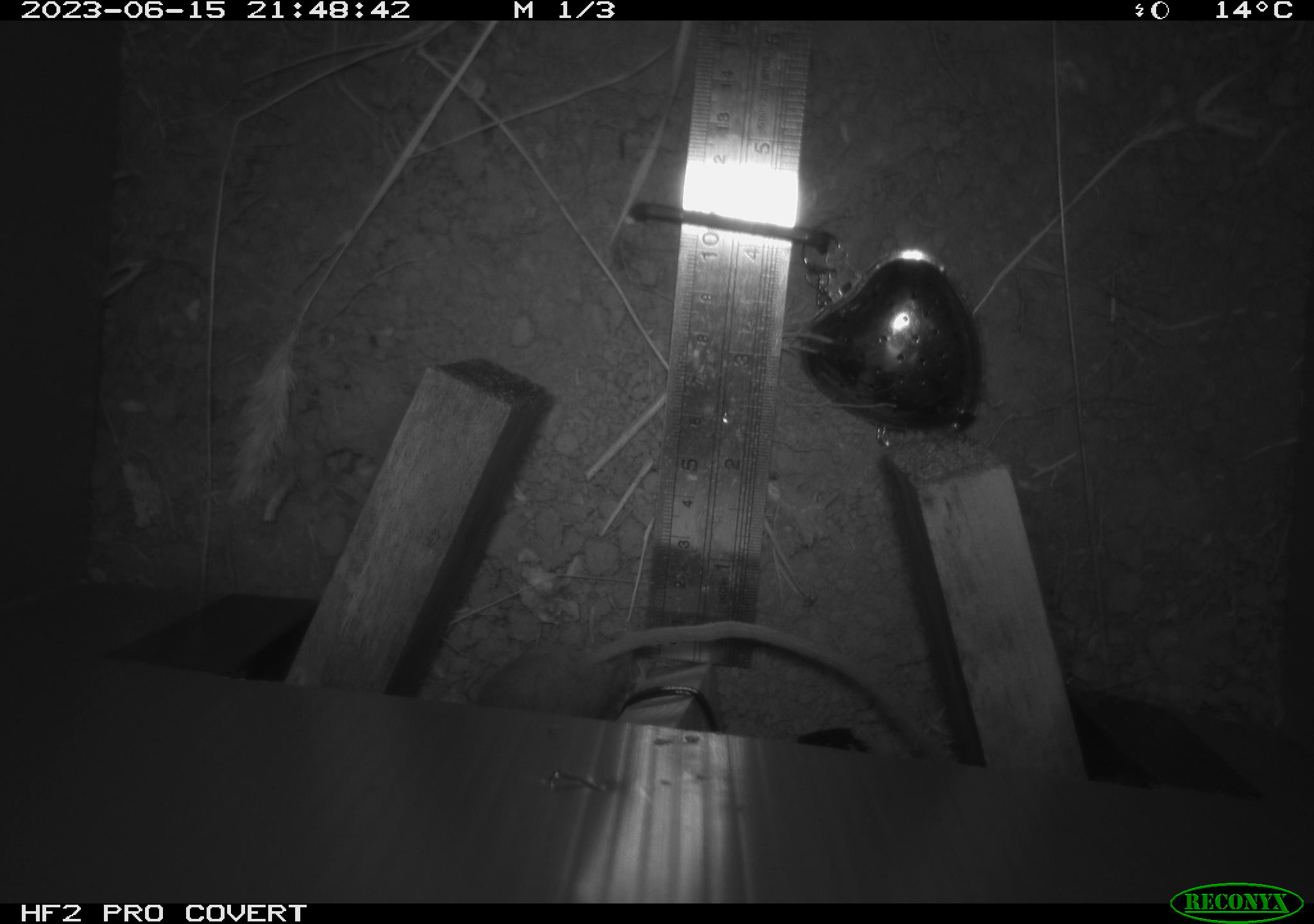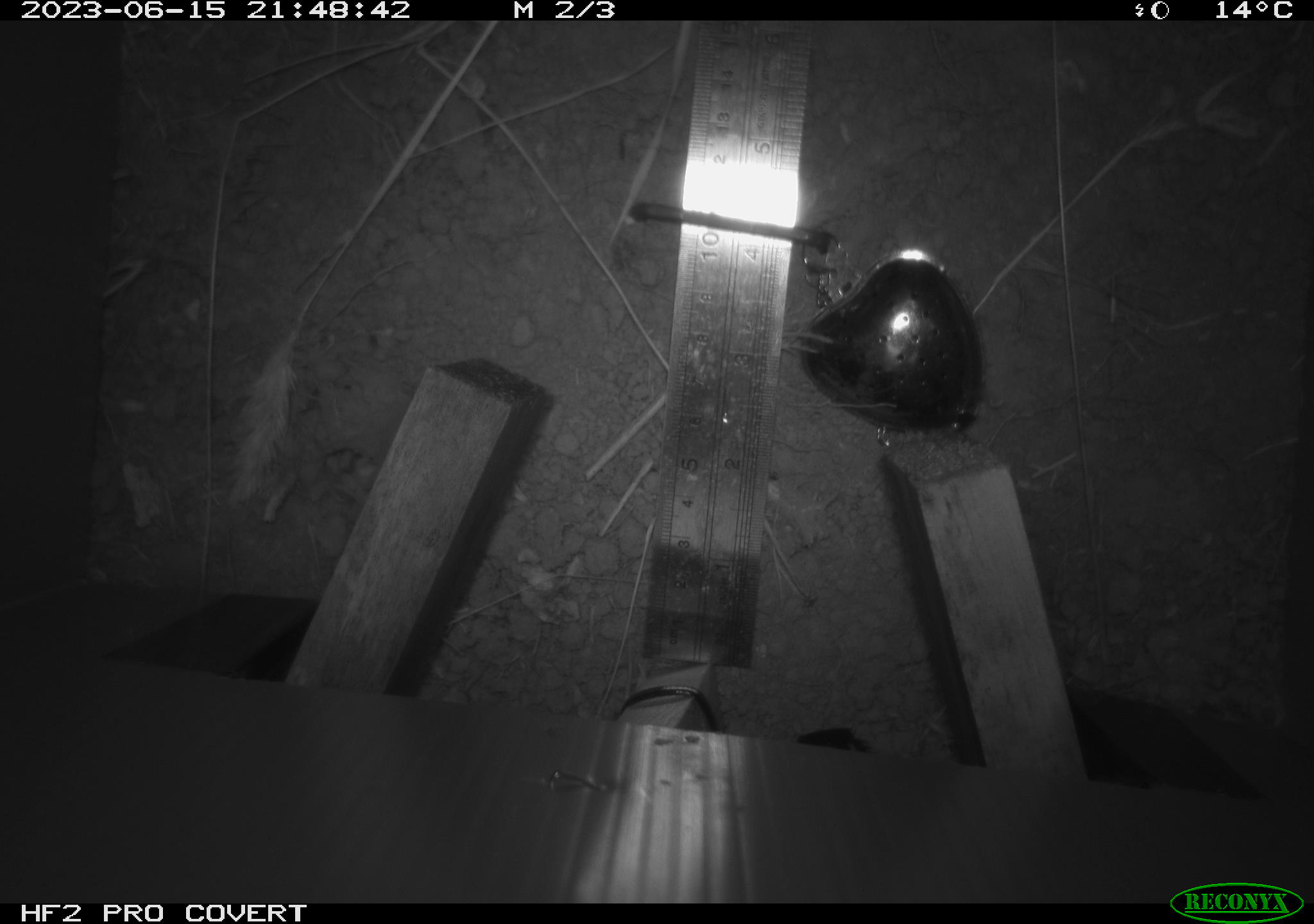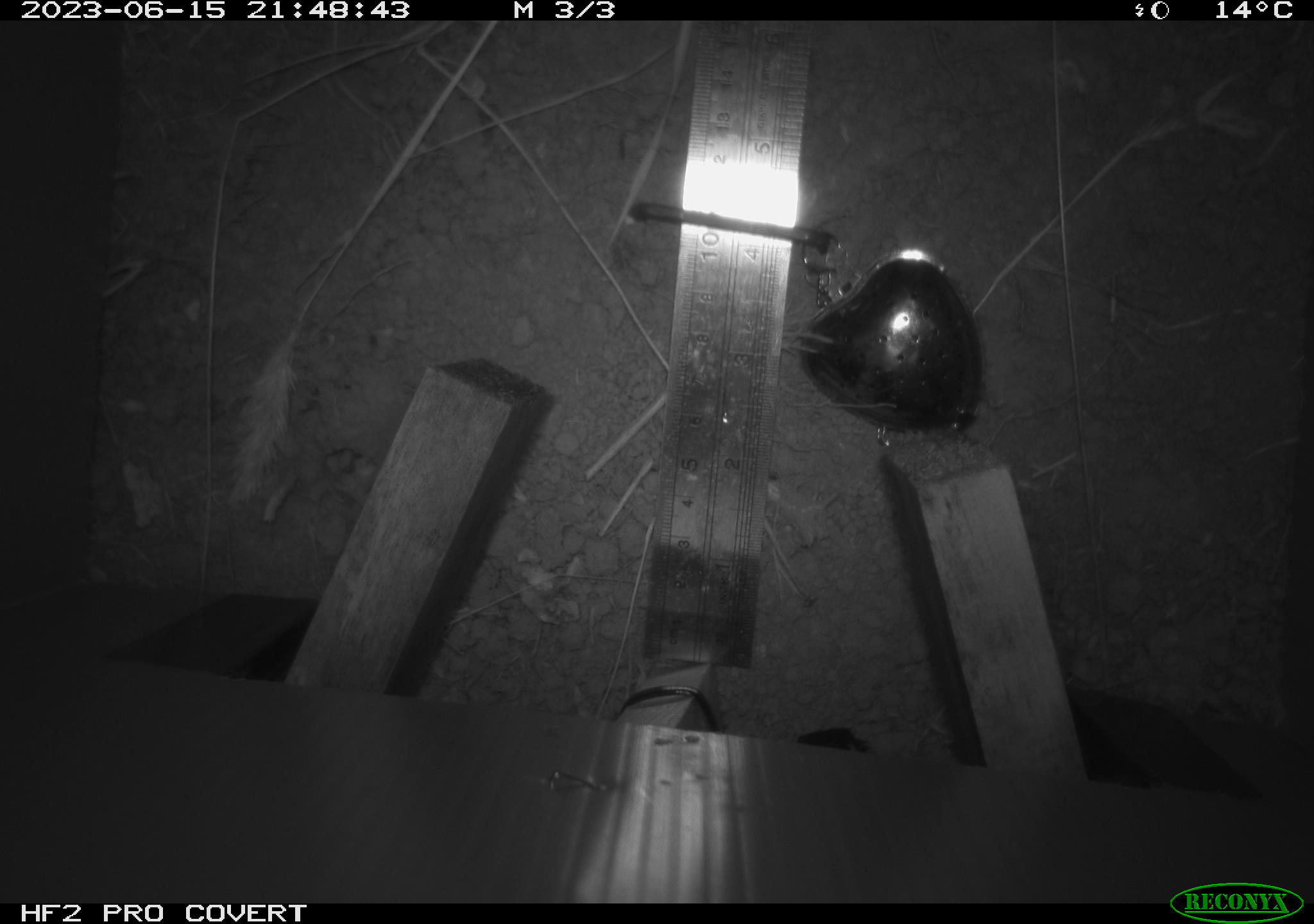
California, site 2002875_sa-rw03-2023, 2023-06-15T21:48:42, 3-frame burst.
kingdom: Animalia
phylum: Chordata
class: Mammalia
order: Rodentia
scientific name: Rodentia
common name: mouse species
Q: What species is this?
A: Mouse species (Rodentia).